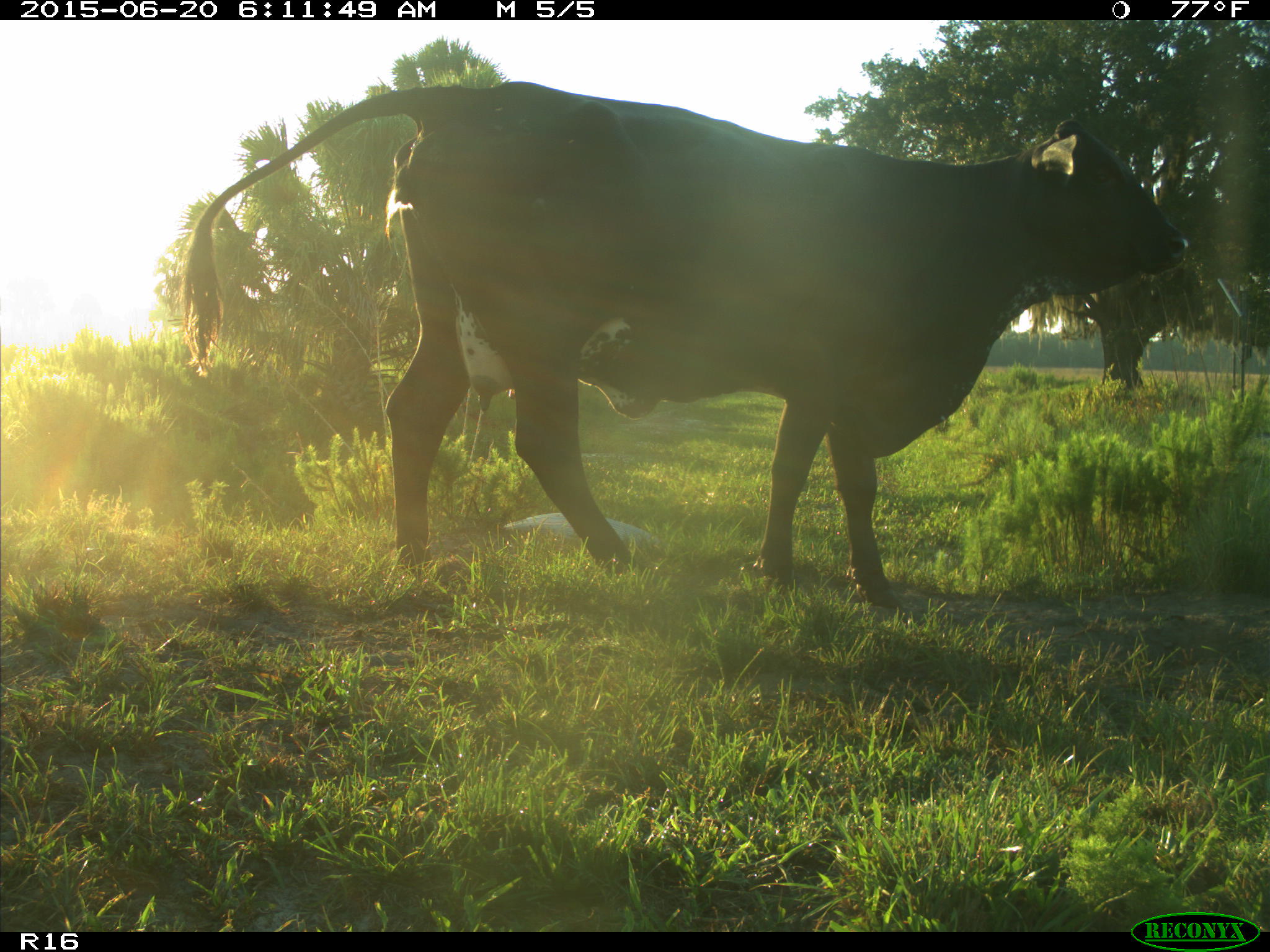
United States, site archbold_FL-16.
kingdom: Animalia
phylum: Chordata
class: Mammalia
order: Artiodactyla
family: Bovidae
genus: Bos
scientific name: Bos taurus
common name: domestic cow